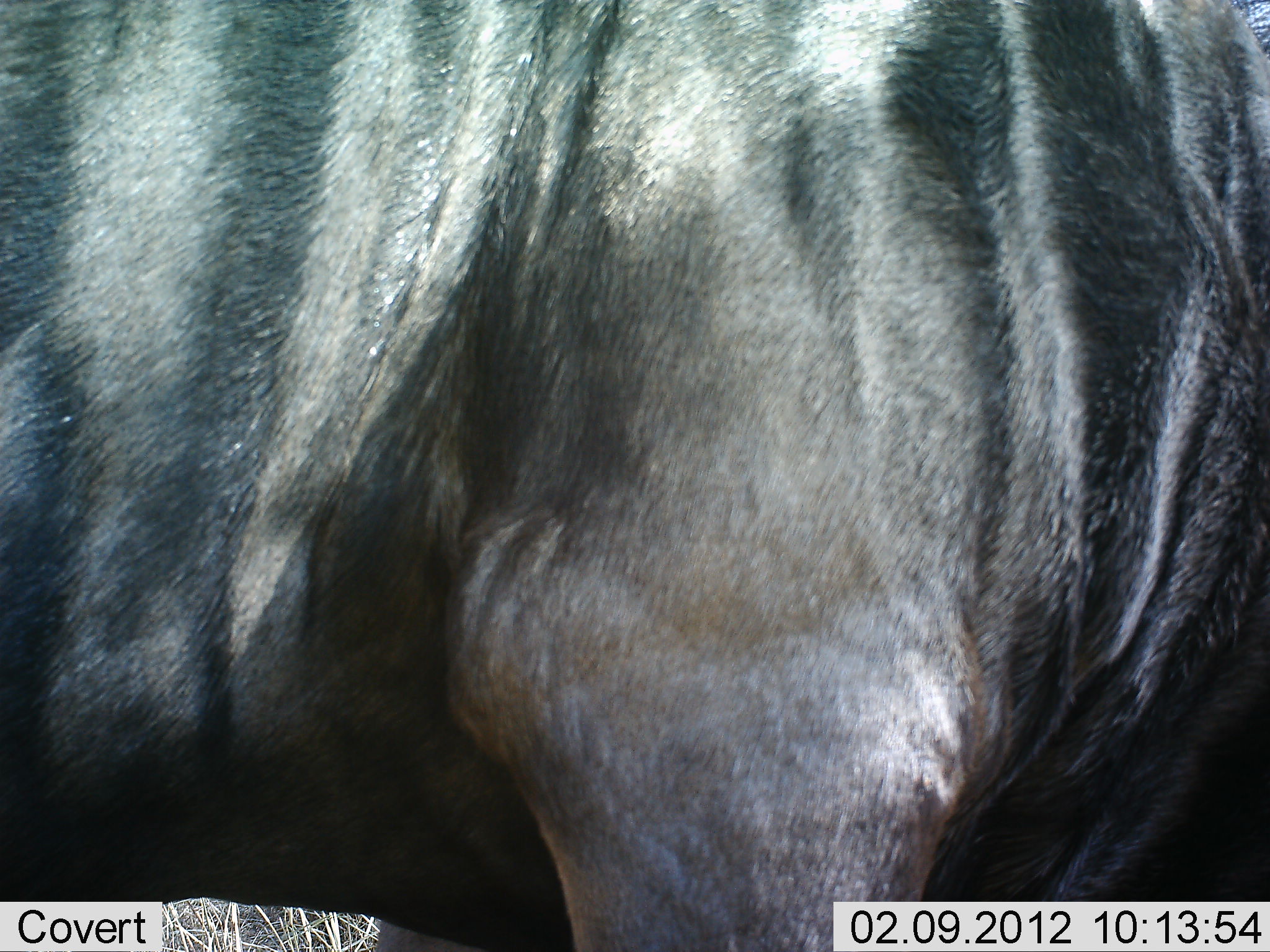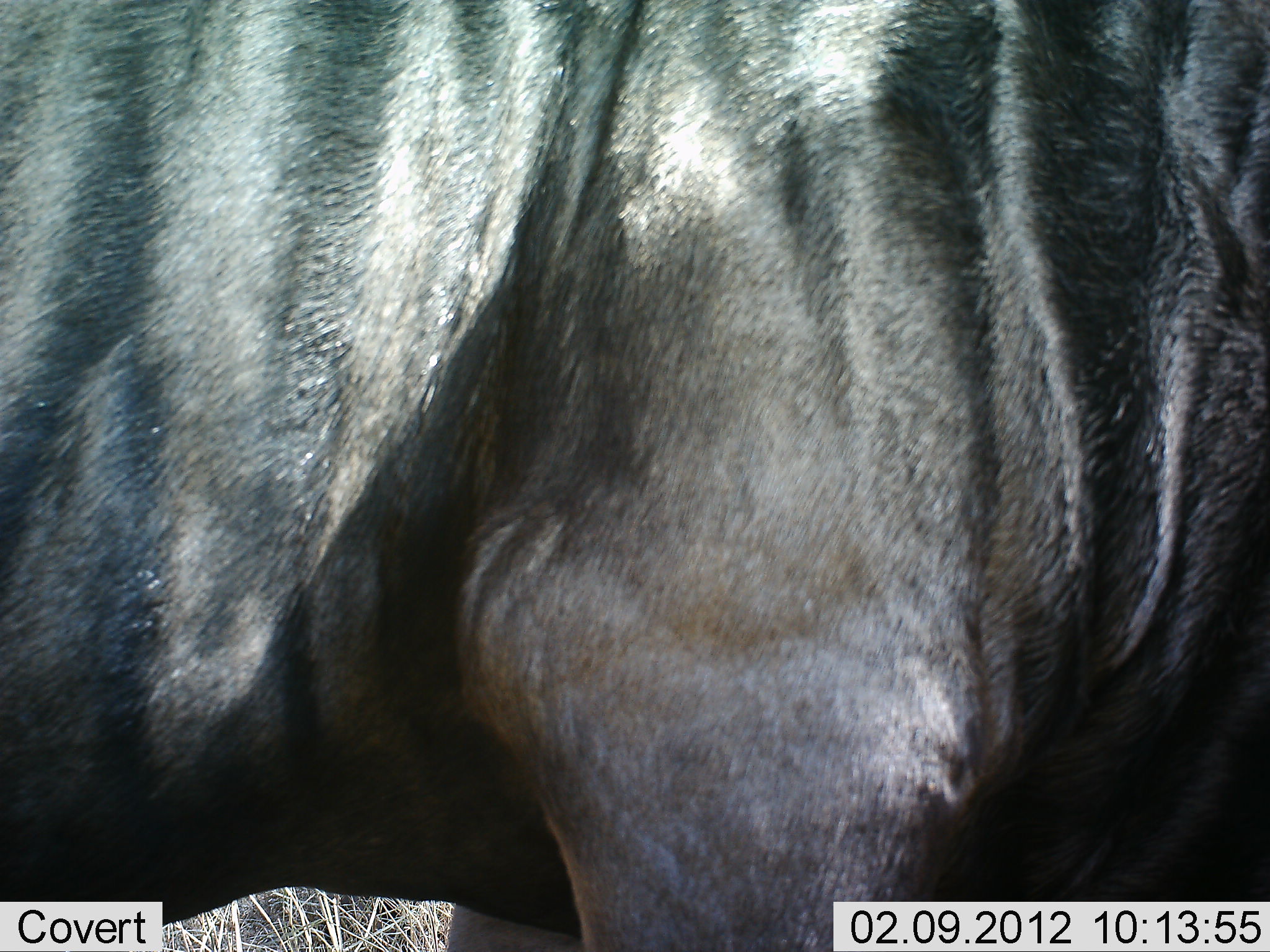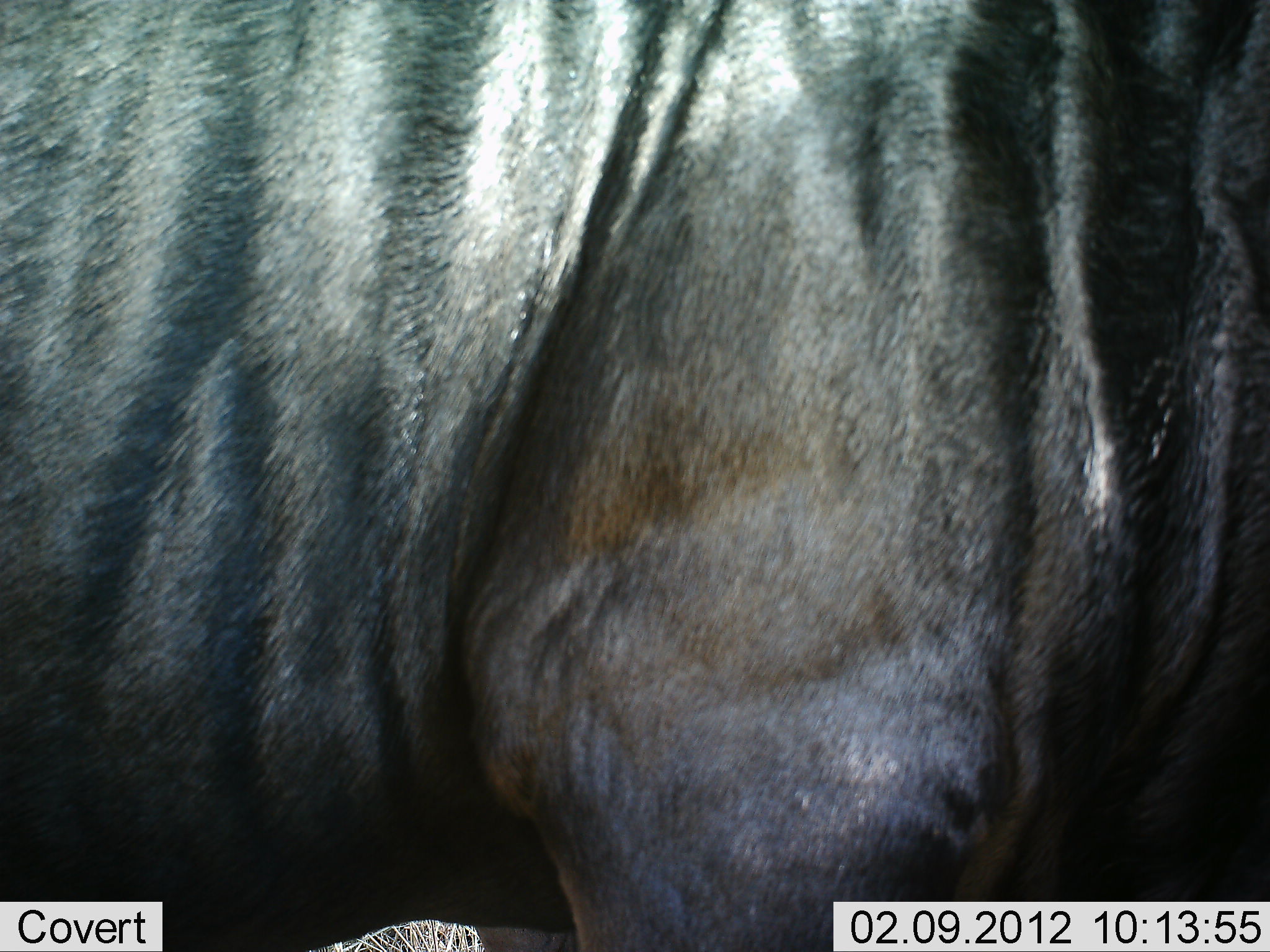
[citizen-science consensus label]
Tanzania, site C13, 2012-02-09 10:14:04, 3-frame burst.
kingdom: Animalia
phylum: Chordata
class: Mammalia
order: Artiodactyla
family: Bovidae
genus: Connochaetes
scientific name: Connochaetes taurinus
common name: blue wildebeest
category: wildebeest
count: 1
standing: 93%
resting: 0%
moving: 7%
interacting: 0%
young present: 0%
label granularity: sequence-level